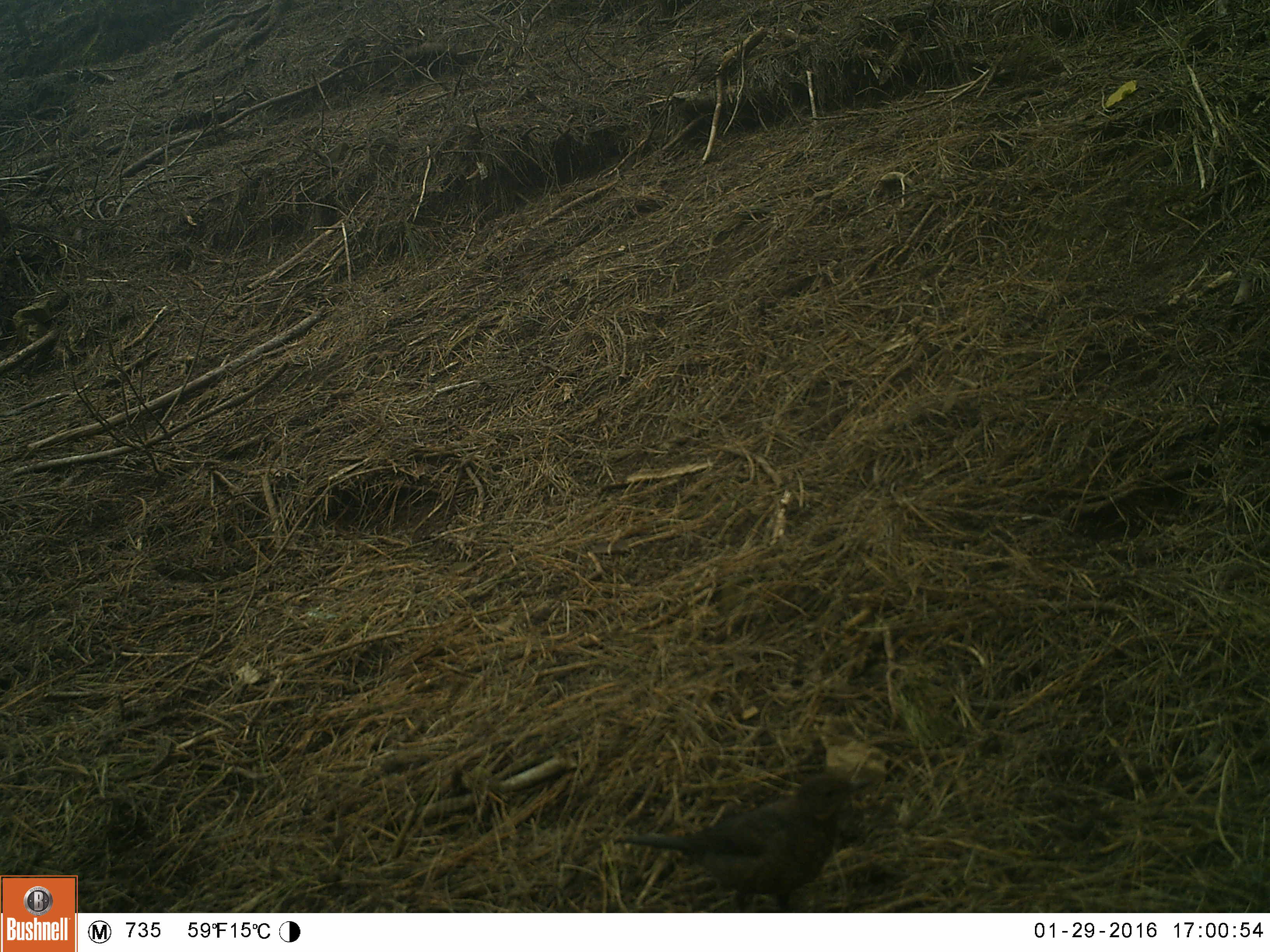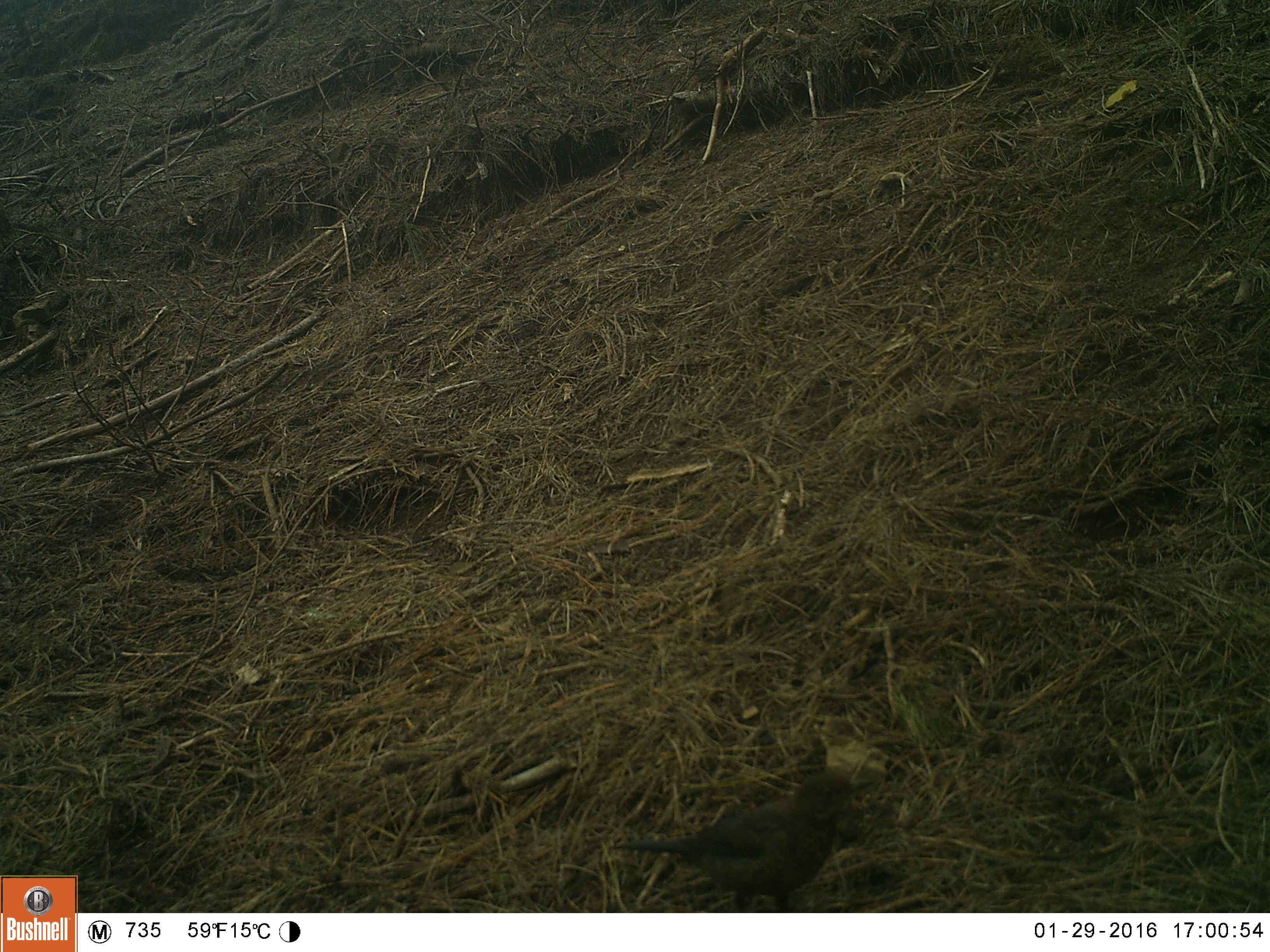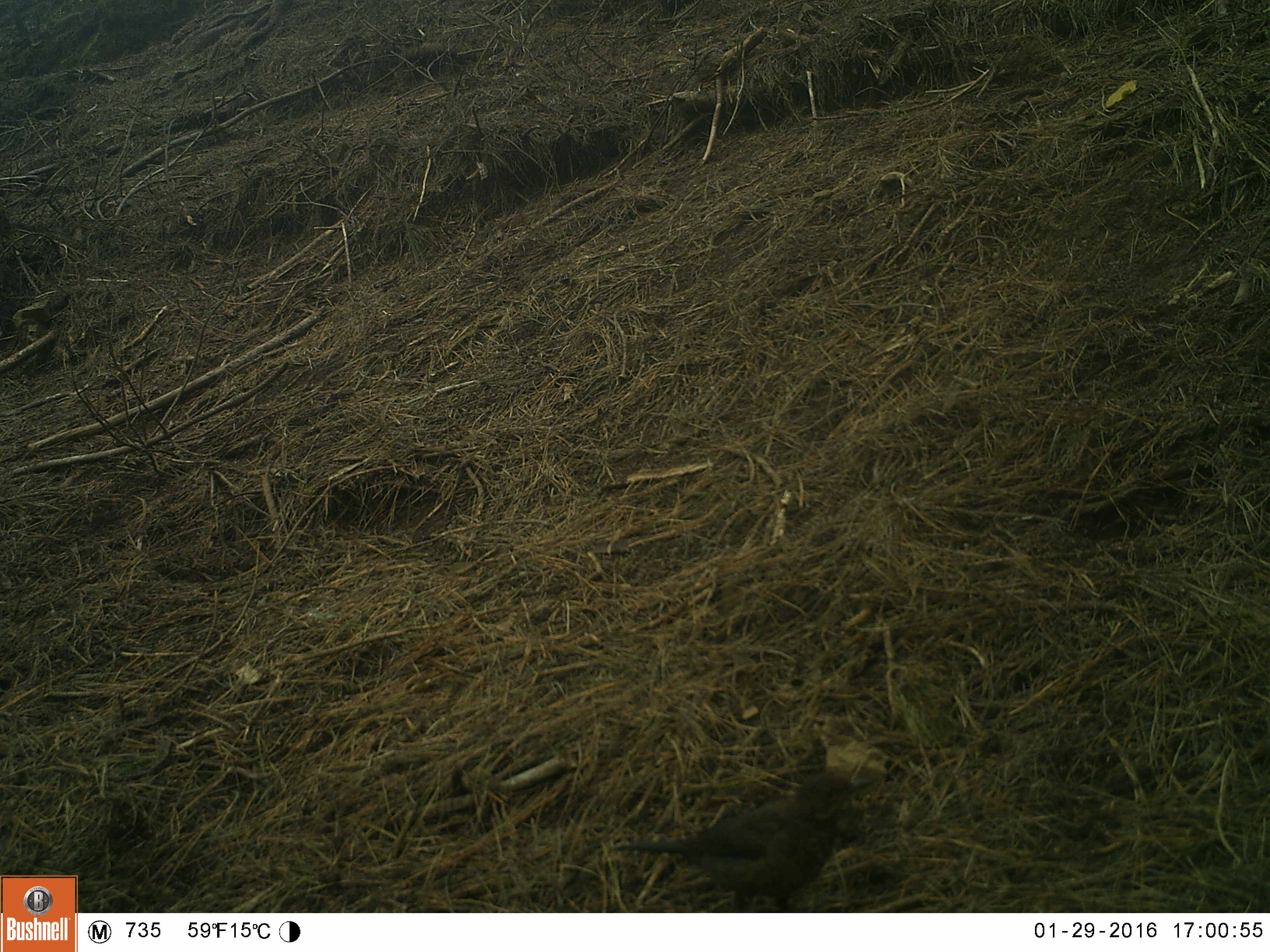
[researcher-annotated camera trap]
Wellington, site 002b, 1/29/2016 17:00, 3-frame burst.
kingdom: Animalia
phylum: Chordata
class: Aves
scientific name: Aves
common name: bird